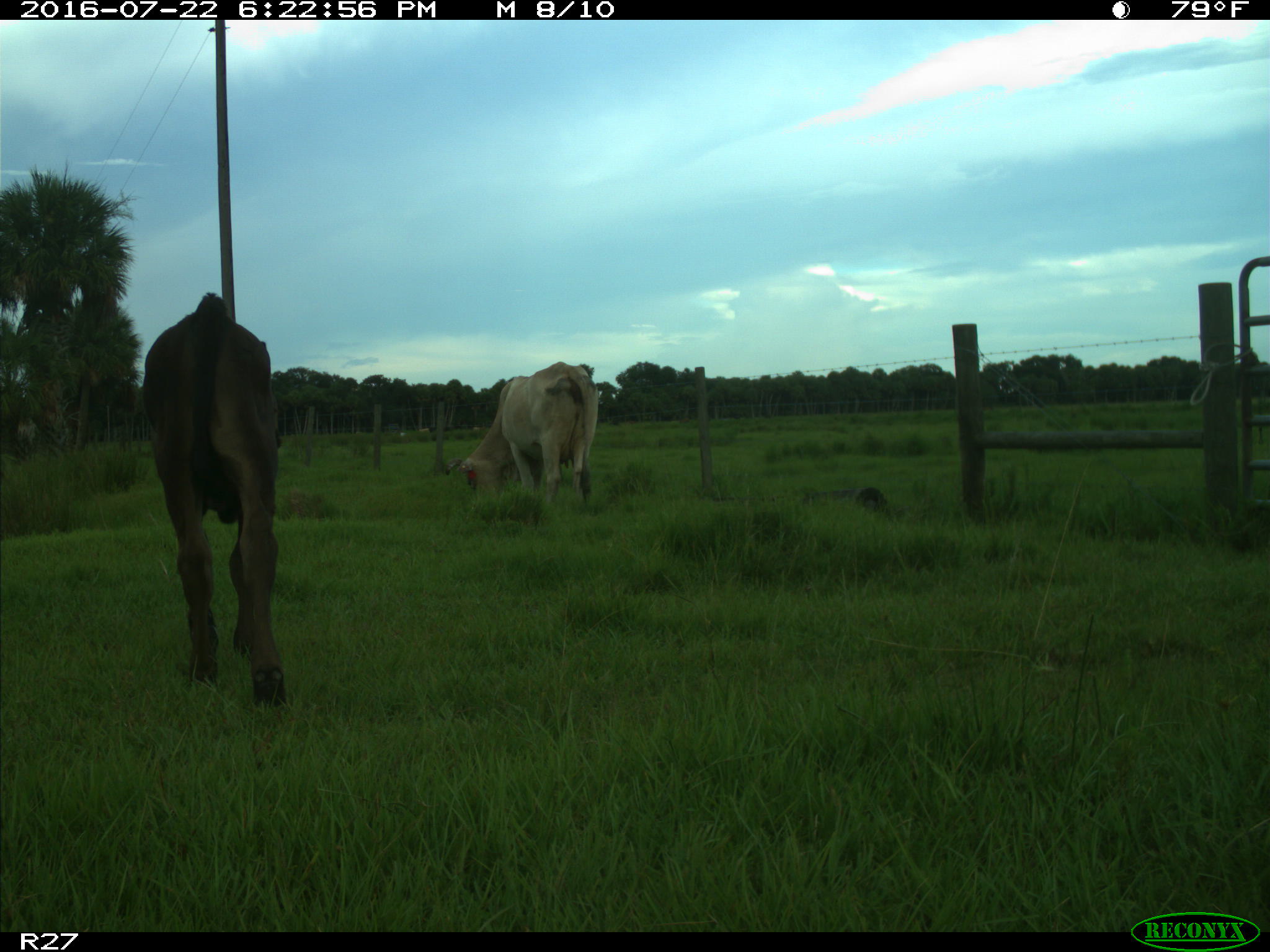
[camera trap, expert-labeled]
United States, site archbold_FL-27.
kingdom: Animalia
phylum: Chordata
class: Mammalia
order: Artiodactyla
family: Bovidae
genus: Bos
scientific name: Bos taurus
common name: domestic cow